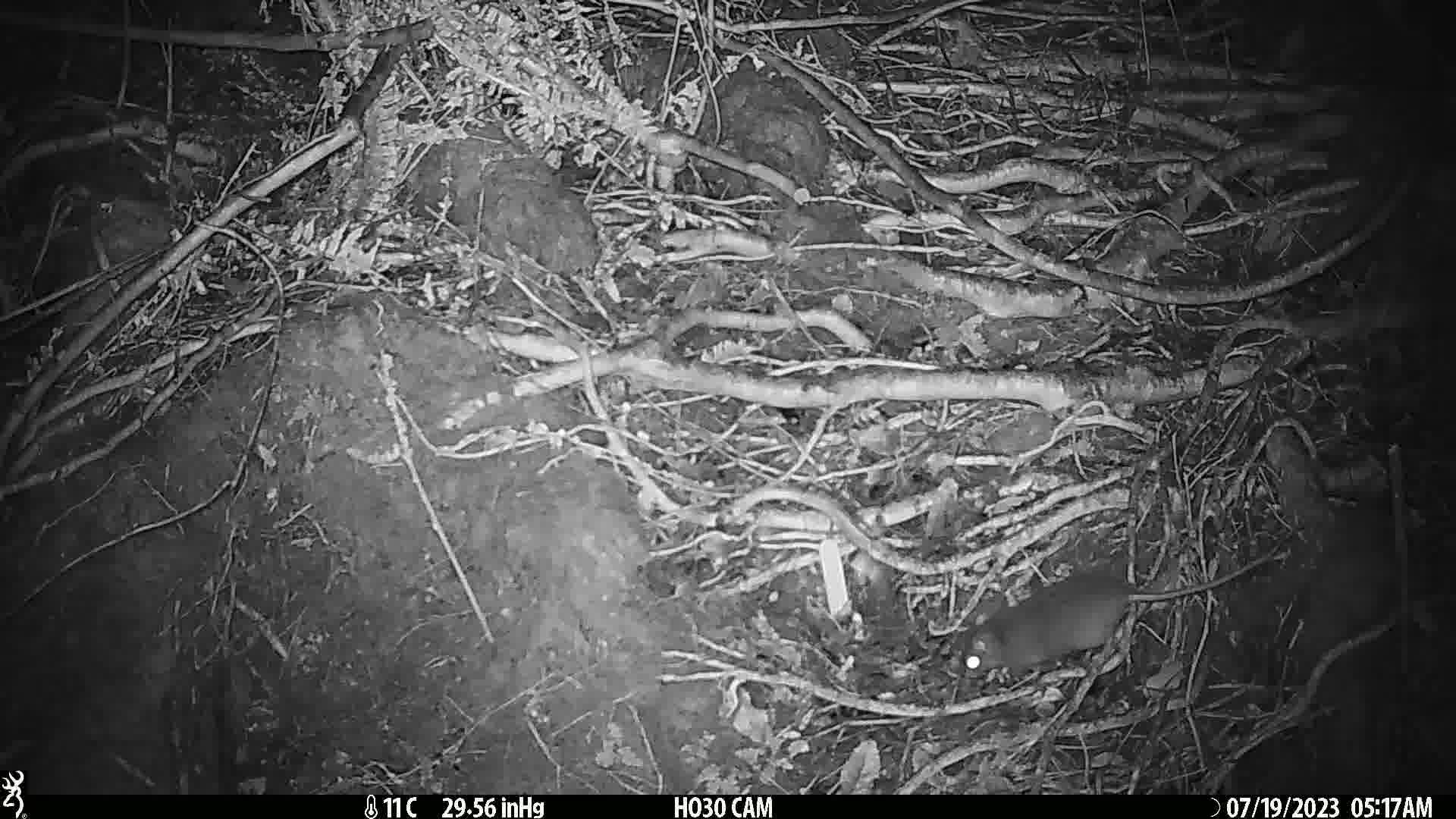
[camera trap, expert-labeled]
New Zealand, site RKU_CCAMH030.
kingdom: Animalia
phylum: Chordata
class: Mammalia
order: Rodentia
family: Muridae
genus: Rattus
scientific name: Rattus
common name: rat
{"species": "rat (Rattus)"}